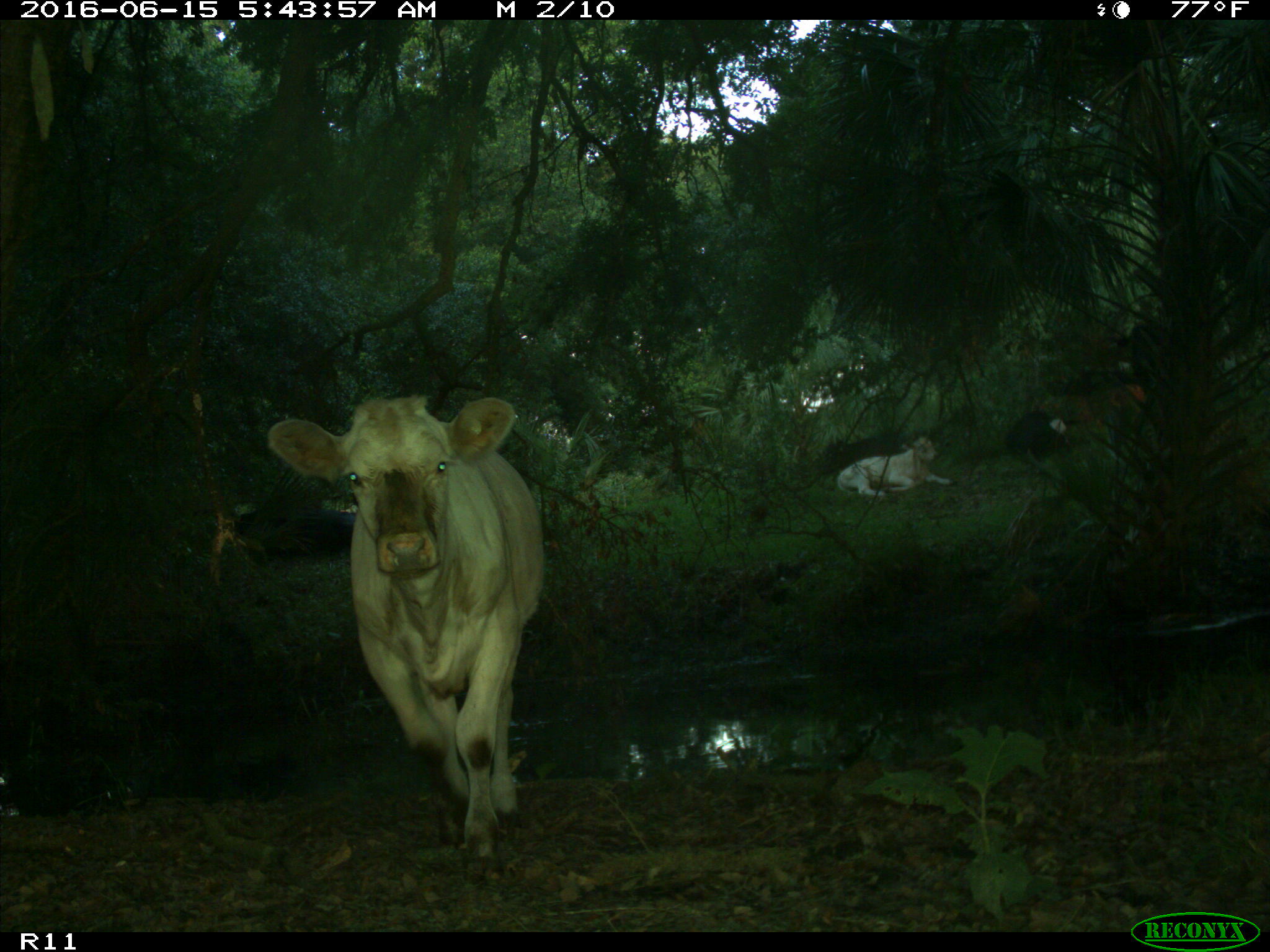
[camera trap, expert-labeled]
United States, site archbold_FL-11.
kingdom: Animalia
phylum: Chordata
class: Mammalia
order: Artiodactyla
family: Bovidae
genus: Bos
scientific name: Bos taurus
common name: domestic cow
Bos taurus (domestic cow).